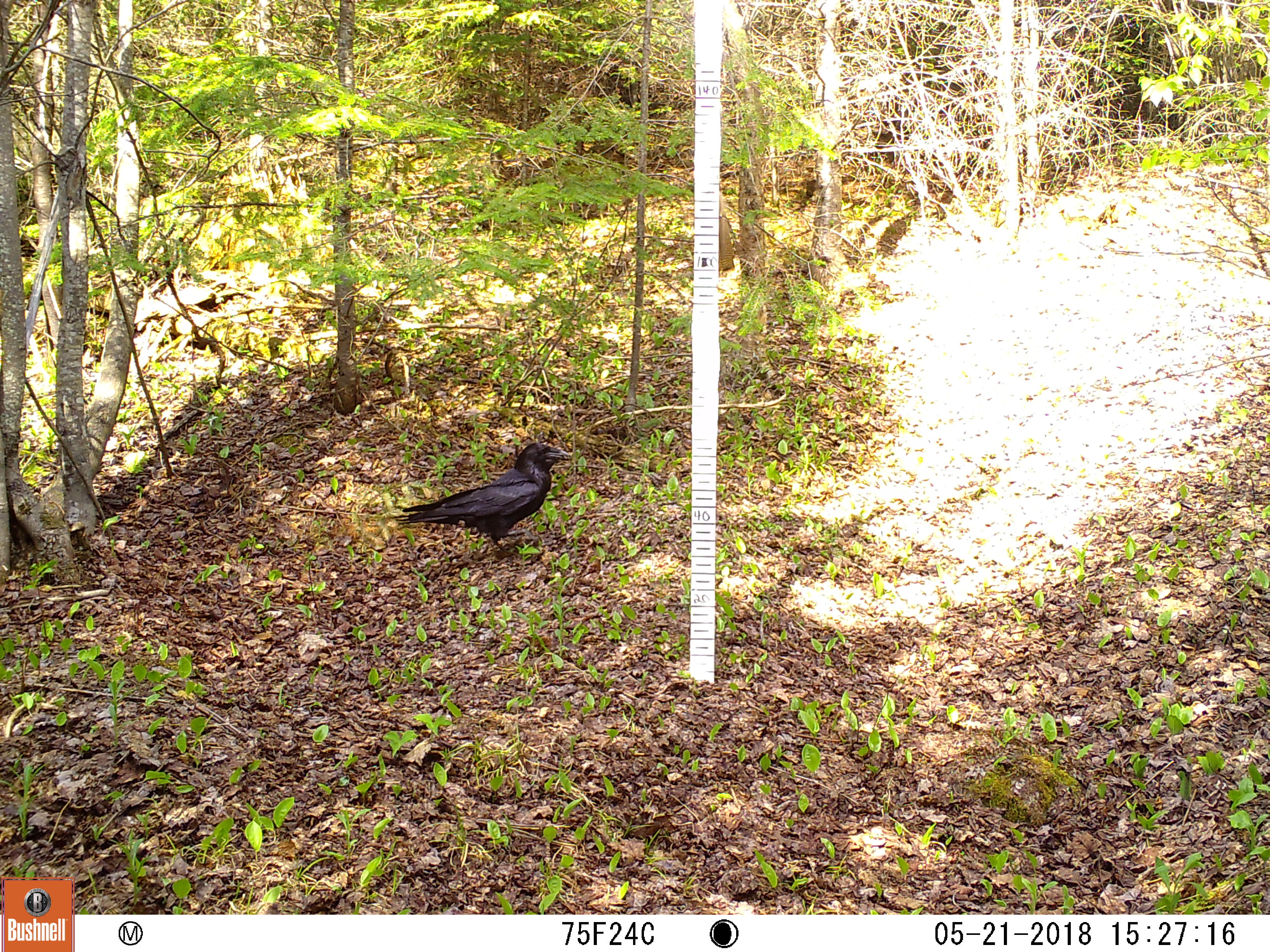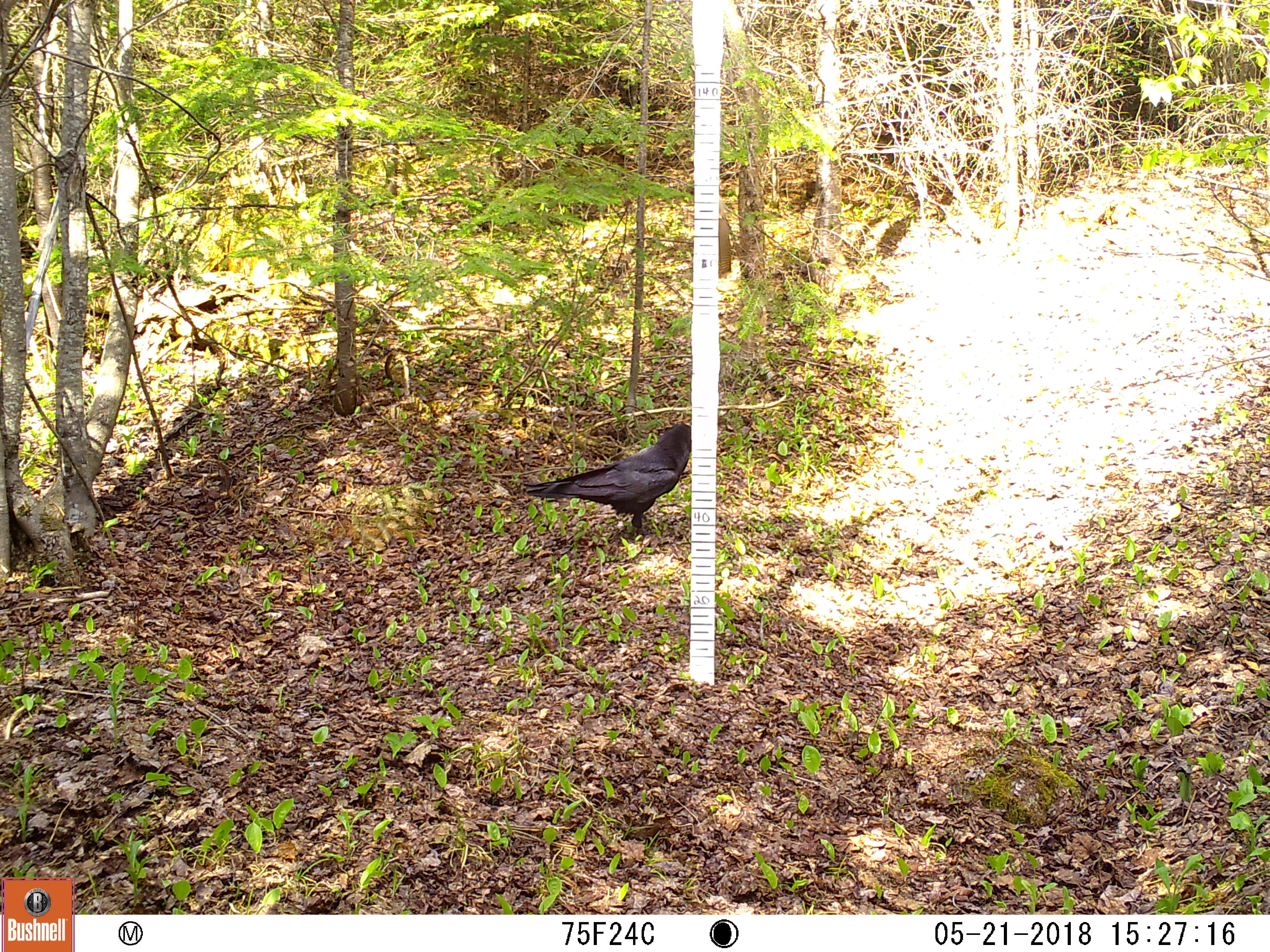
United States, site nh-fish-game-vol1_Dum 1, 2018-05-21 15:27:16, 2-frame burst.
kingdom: Animalia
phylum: Chordata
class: Aves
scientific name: Aves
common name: bird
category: bird sp.